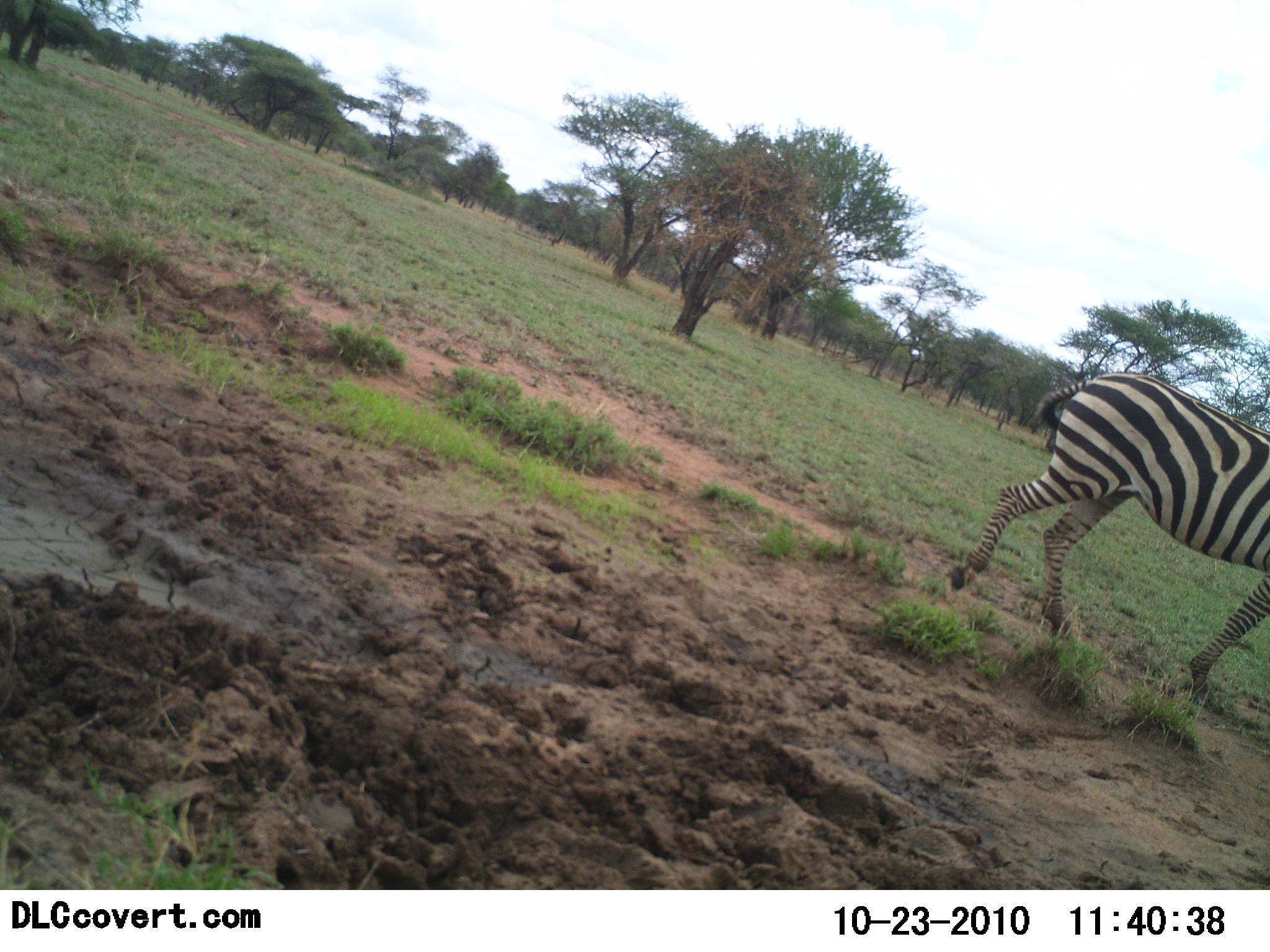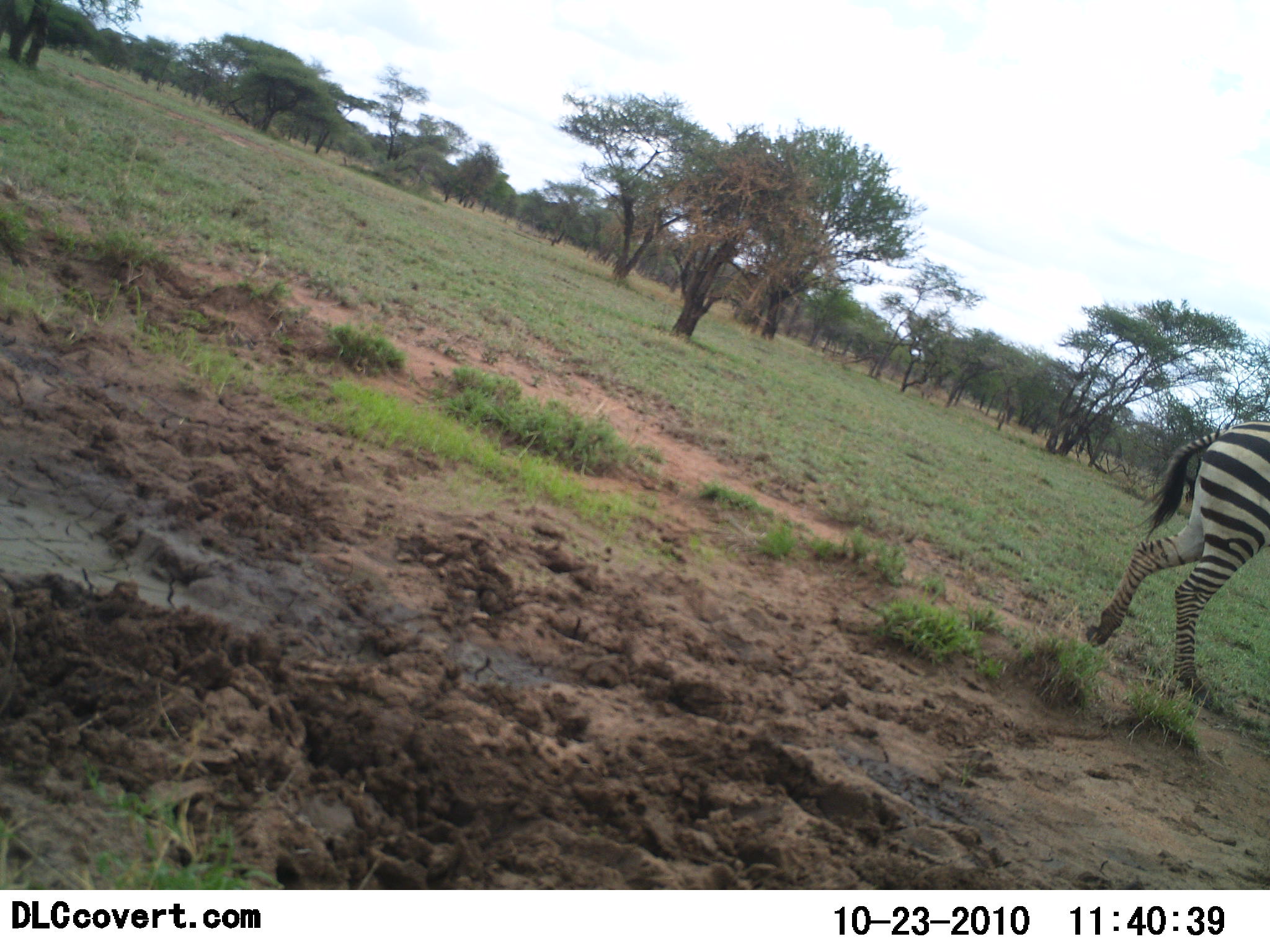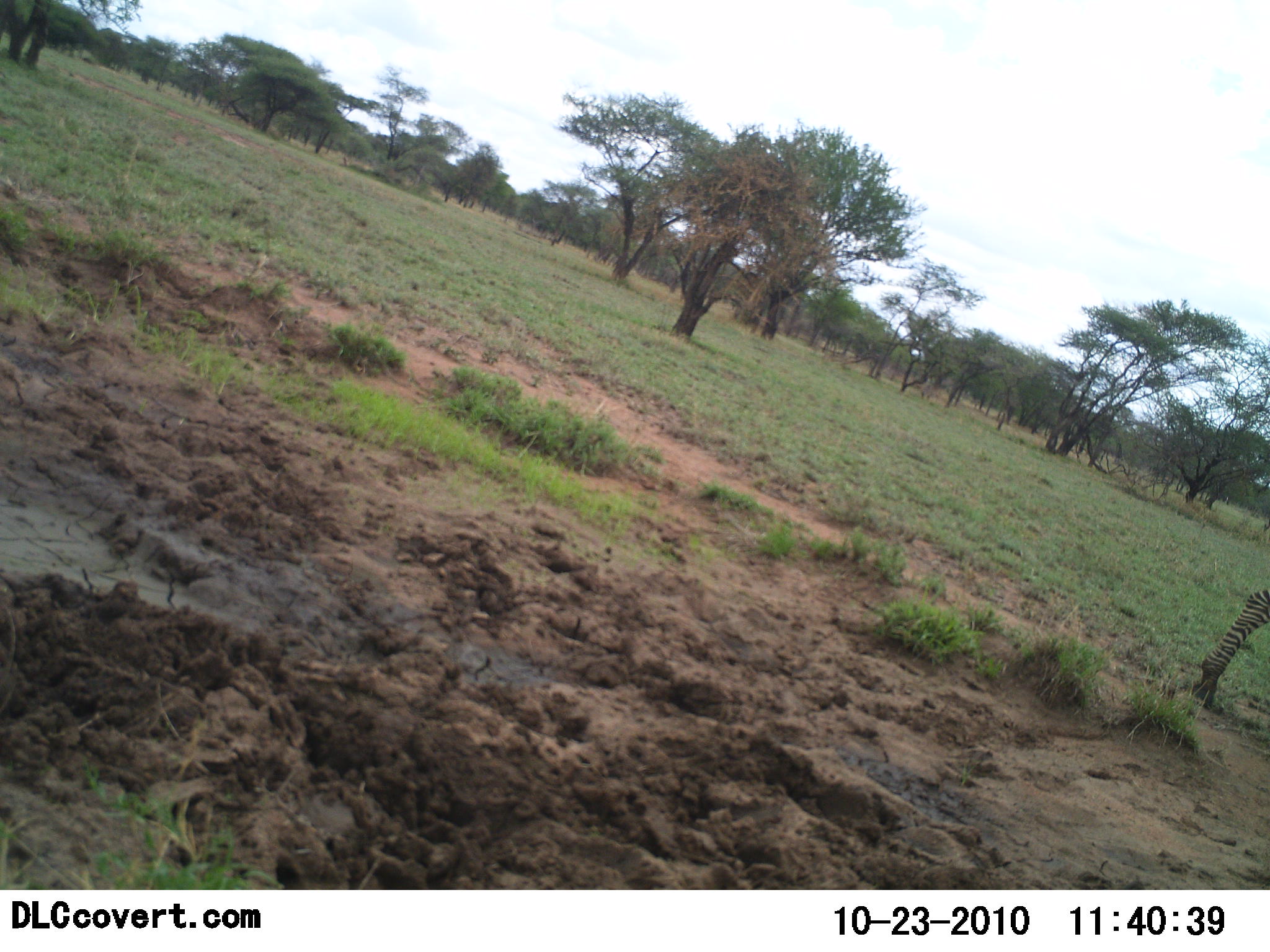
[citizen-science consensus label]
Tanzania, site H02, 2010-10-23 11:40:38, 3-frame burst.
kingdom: Animalia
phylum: Chordata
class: Mammalia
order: Perissodactyla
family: Equidae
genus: Equus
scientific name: Equus quagga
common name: plains zebra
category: zebra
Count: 1.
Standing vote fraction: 0%.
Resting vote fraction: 0%.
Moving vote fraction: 100%.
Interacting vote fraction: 0%.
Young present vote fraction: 0%.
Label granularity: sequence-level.